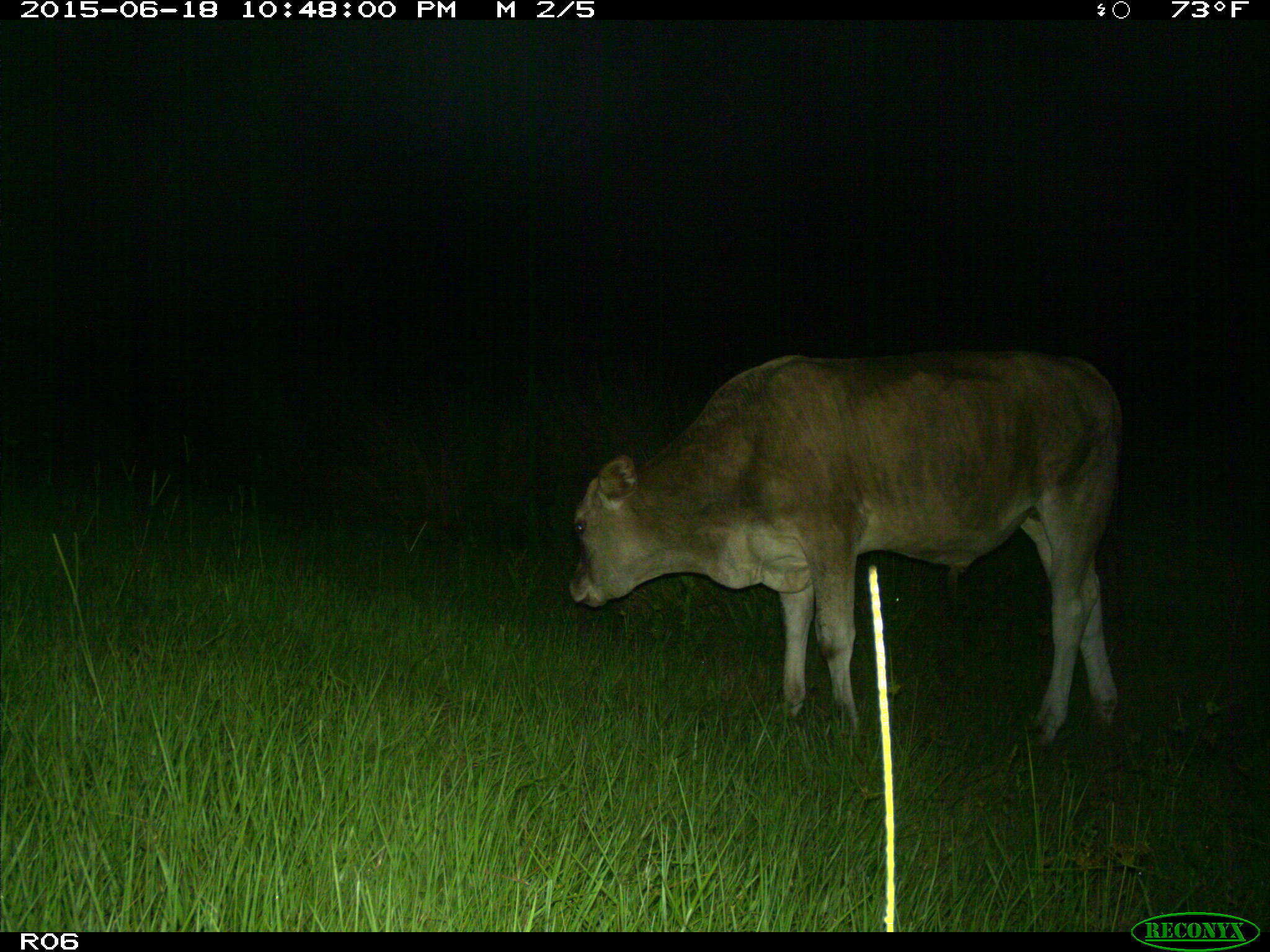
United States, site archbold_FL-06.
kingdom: Animalia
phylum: Chordata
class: Mammalia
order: Artiodactyla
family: Bovidae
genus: Bos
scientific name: Bos taurus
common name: domestic cow